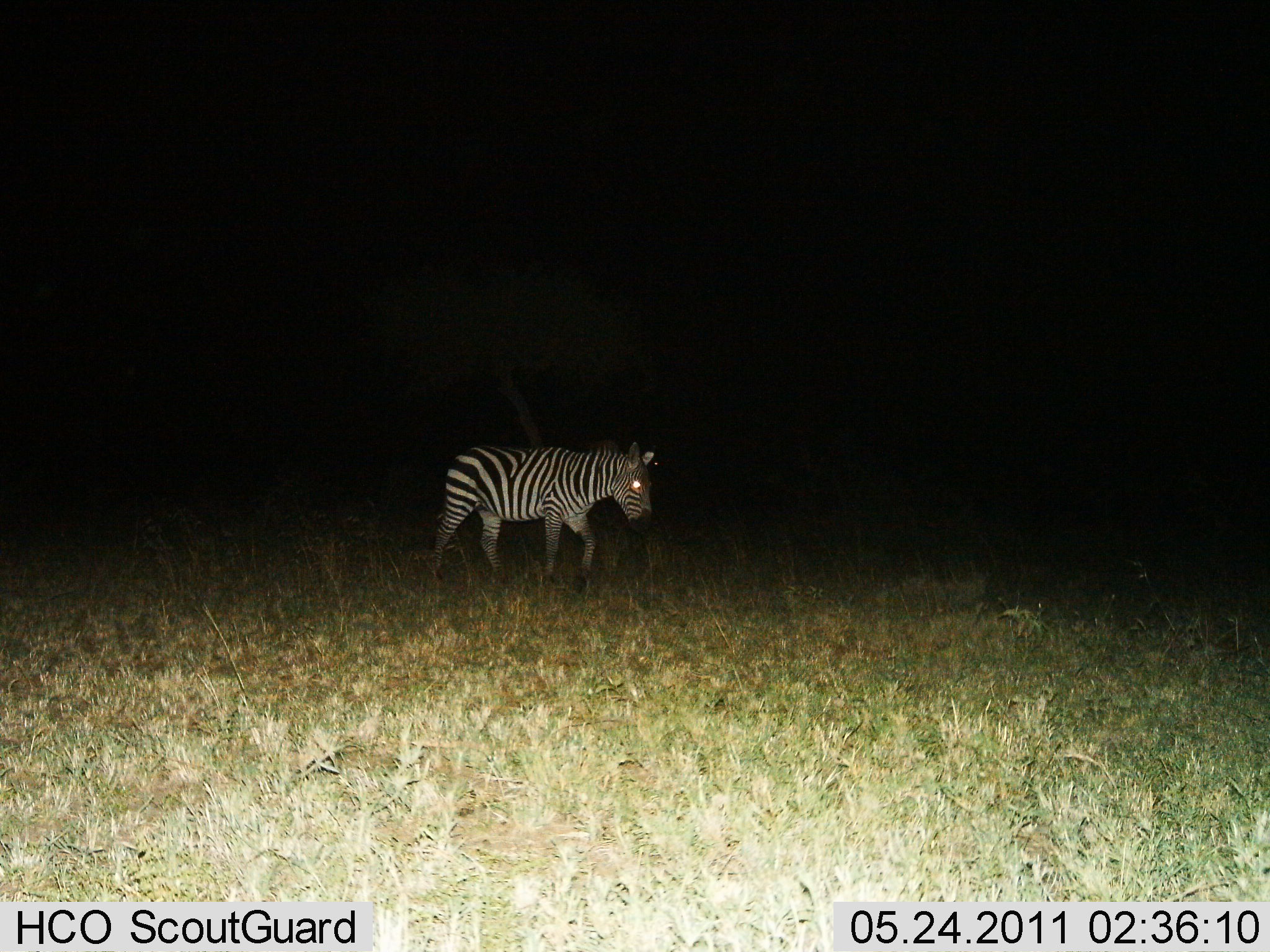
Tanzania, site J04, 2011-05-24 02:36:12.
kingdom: Animalia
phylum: Chordata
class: Mammalia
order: Perissodactyla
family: Equidae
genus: Equus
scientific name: Equus quagga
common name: plains zebra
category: zebra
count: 1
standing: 36%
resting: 0%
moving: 73%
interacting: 0%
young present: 0%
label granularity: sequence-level